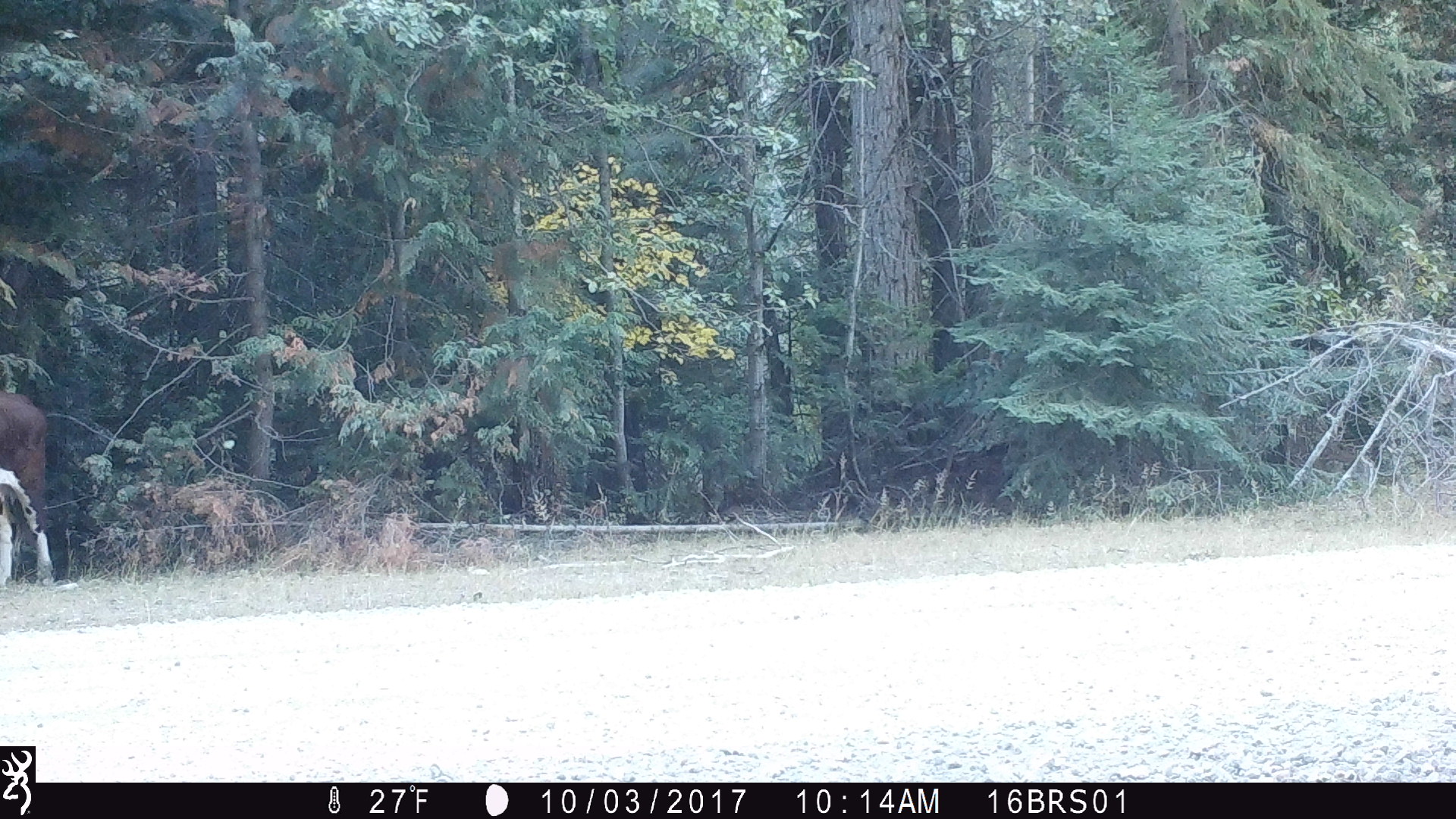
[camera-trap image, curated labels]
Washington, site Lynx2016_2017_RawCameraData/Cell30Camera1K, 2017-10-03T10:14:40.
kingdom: Animalia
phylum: Chordata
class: Mammalia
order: Artiodactyla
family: Bovidae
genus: Bos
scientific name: Bos taurus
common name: domestic cattle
Domestic cattle (Bos taurus). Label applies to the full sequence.